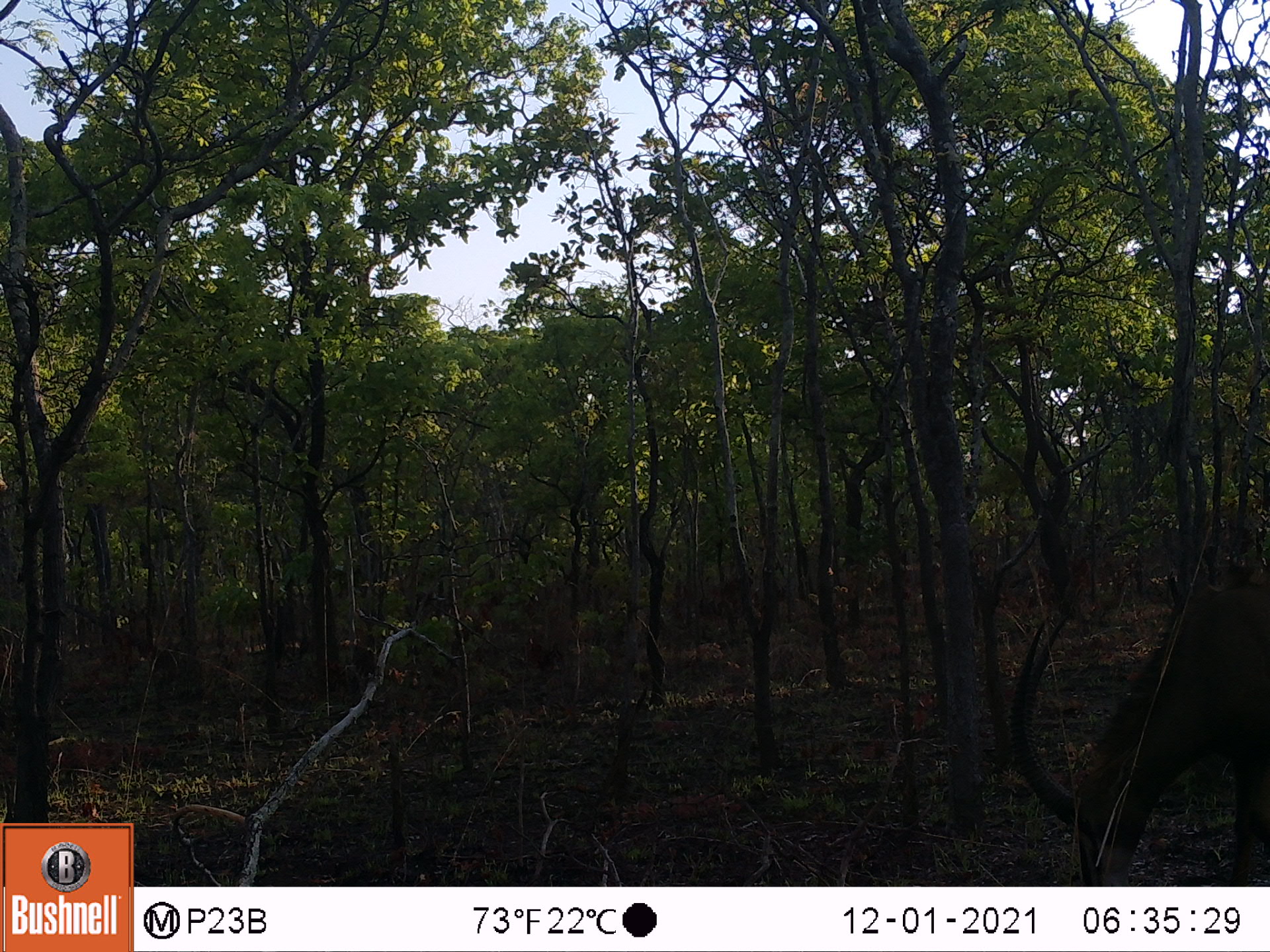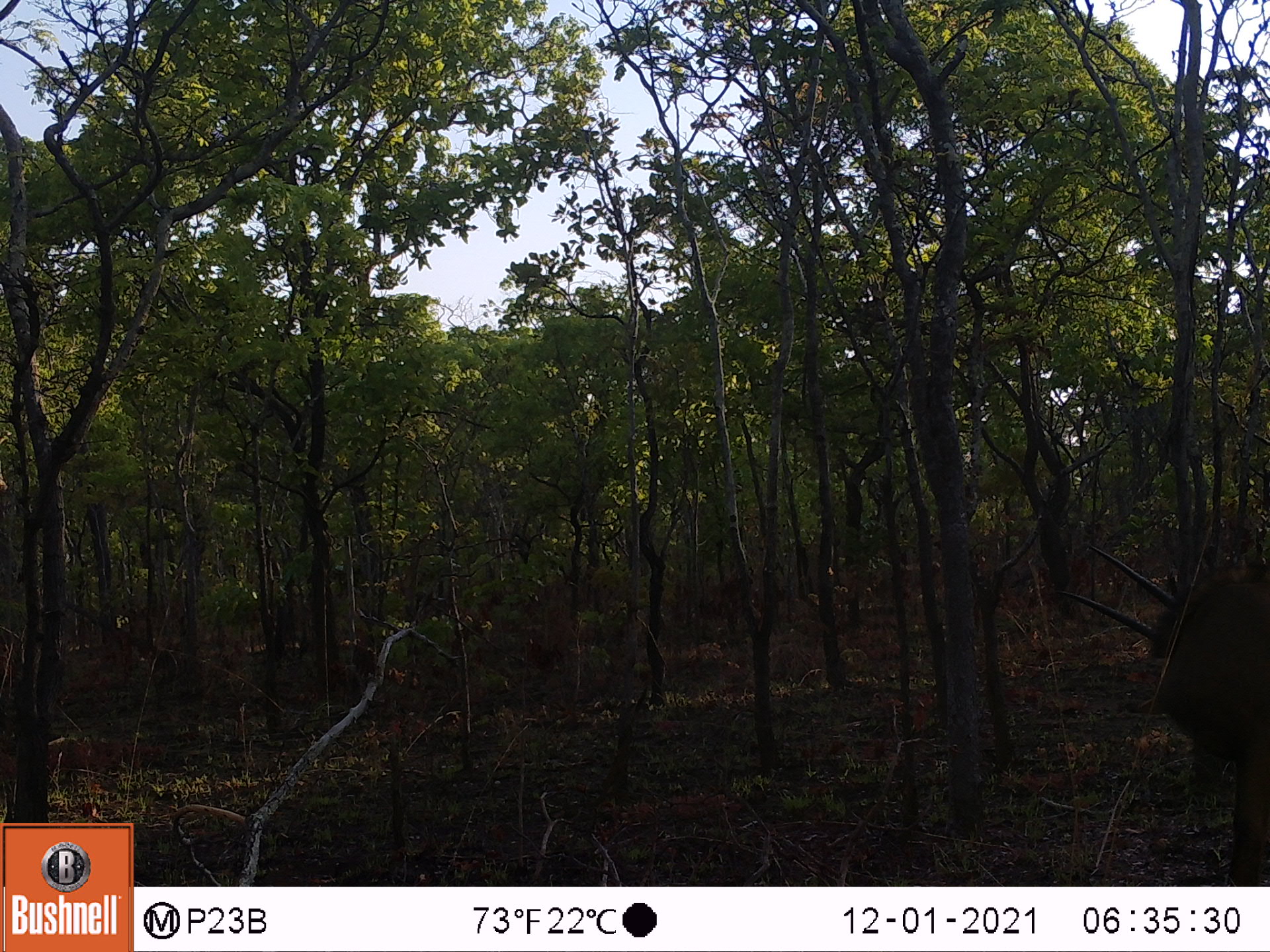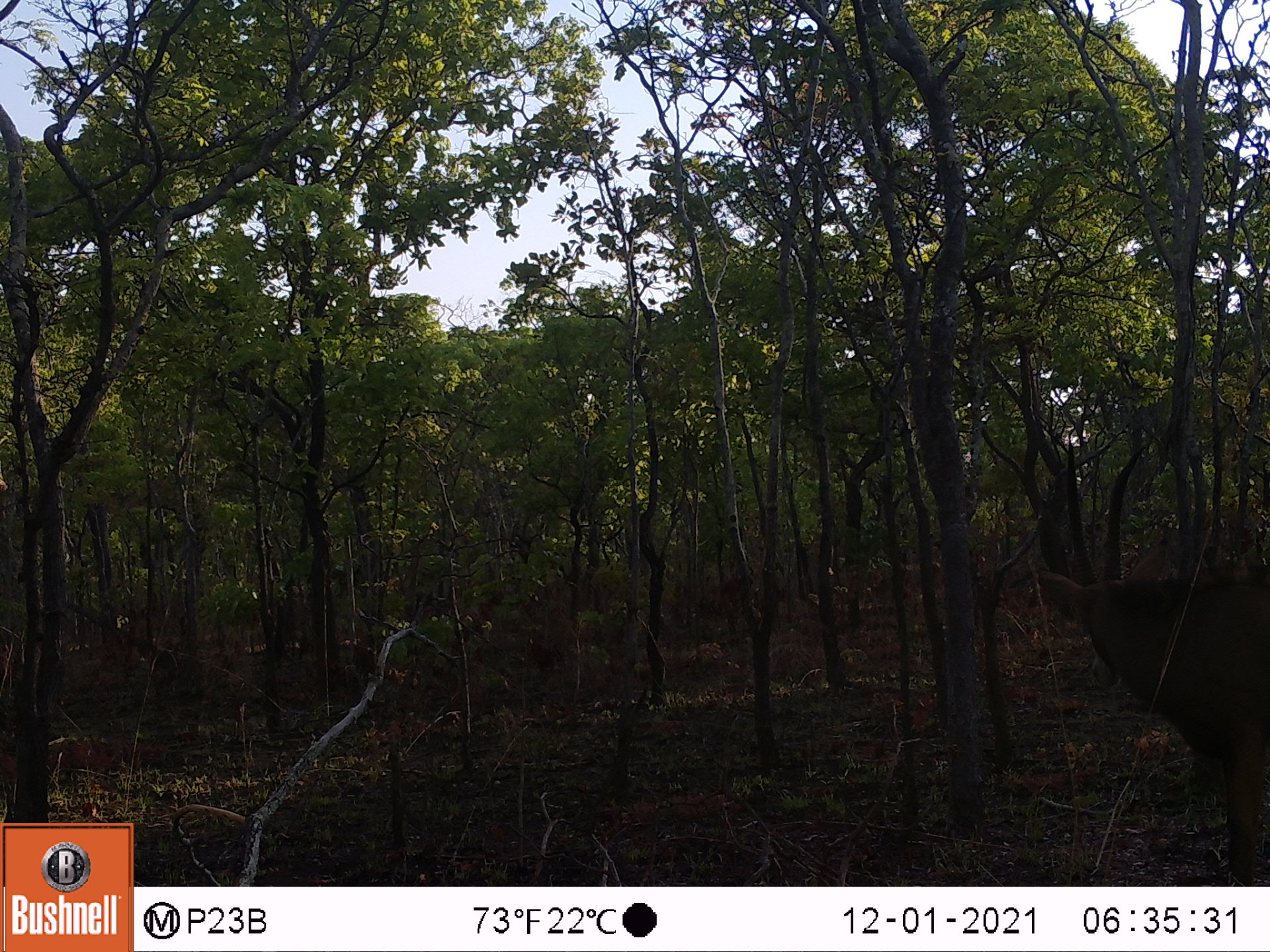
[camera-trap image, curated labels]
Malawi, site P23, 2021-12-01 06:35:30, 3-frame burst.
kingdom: Animalia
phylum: Chordata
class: Mammalia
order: Artiodactyla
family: Bovidae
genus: Hippotragus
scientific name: Hippotragus niger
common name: sable antelope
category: sable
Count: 1.